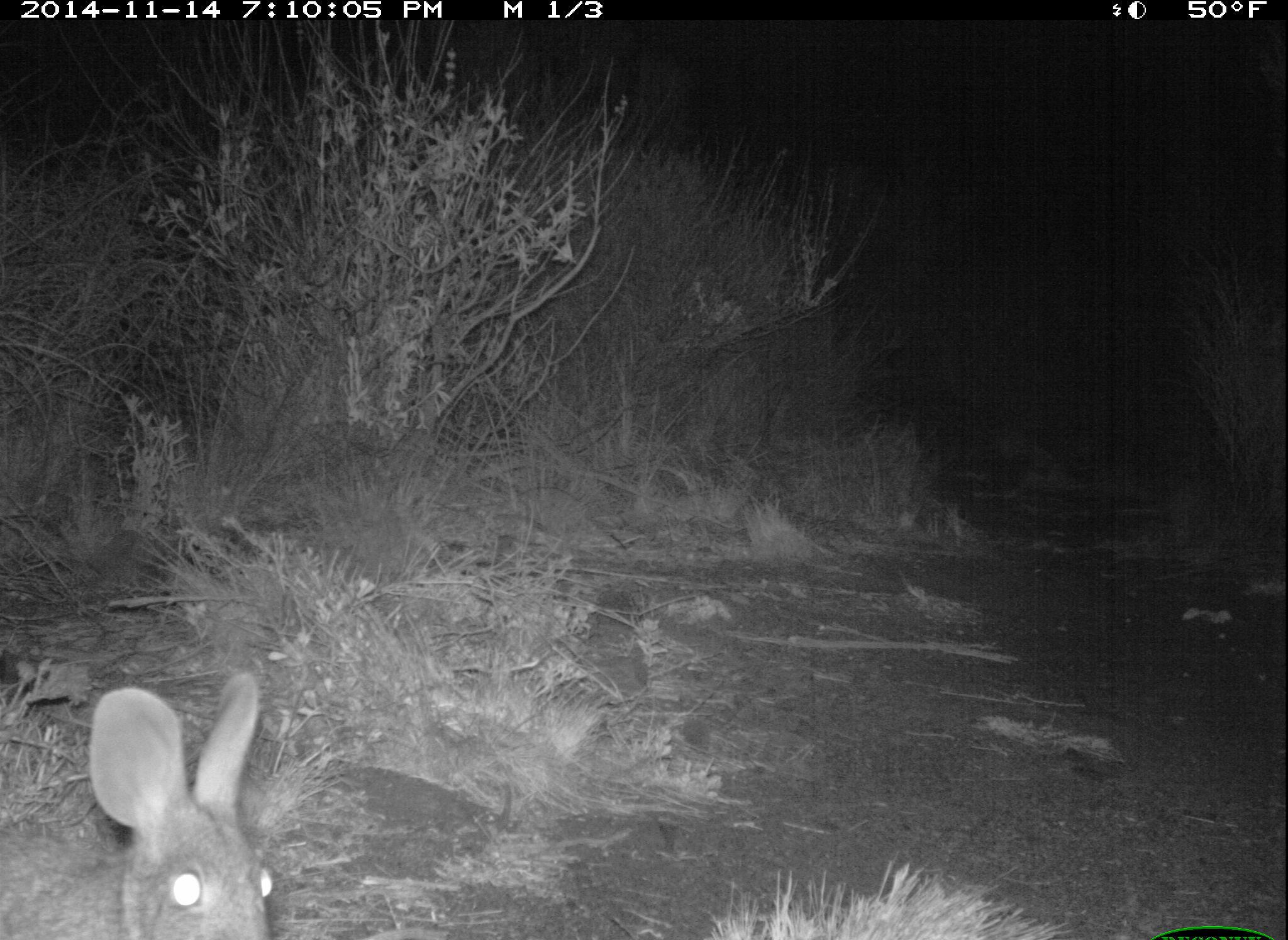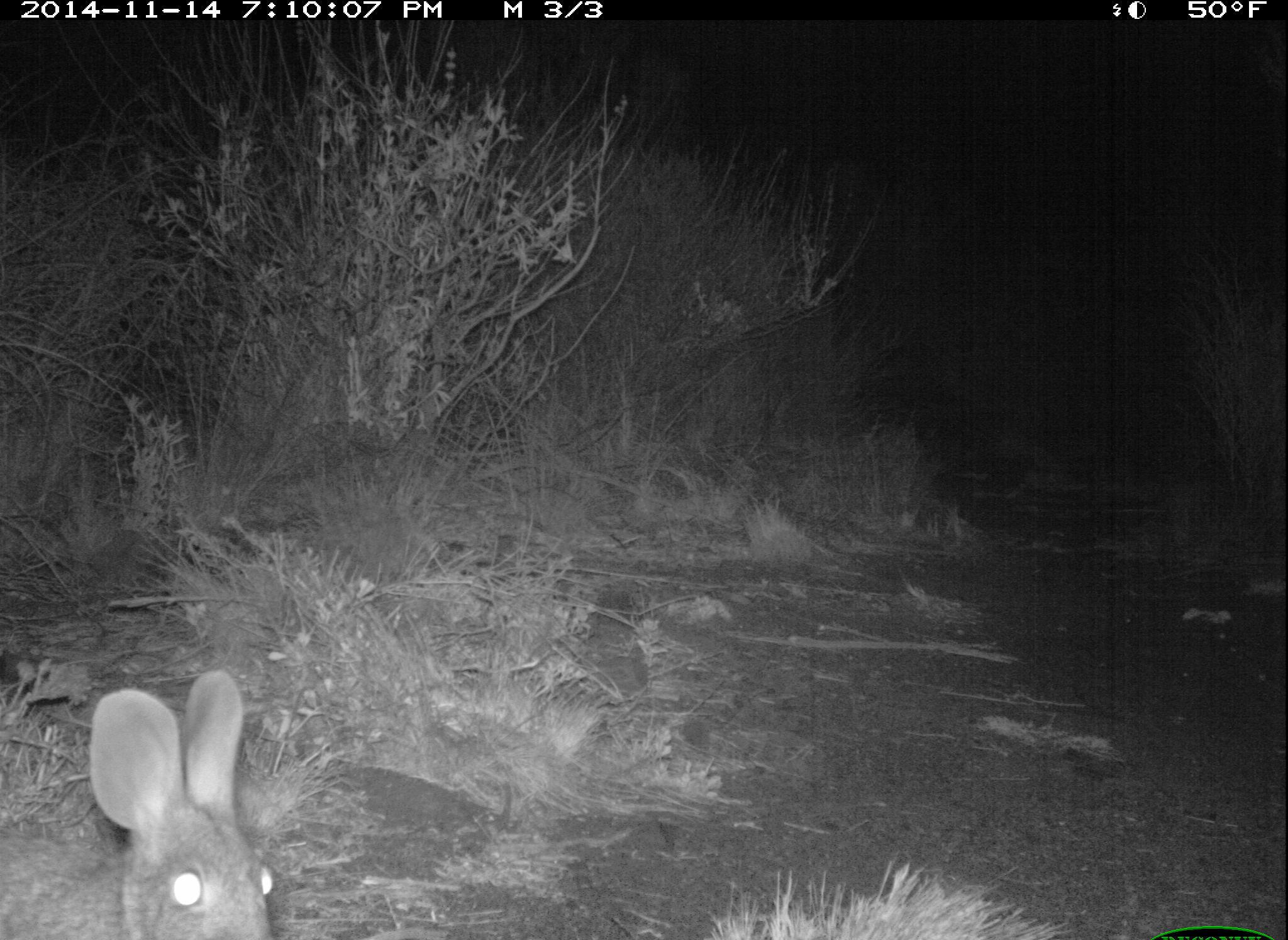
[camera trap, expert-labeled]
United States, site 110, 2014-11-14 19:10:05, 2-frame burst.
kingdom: Animalia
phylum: Chordata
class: Mammalia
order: Lagomorpha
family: Leporidae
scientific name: Leporidae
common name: rabbits and hares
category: rabbit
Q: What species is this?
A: Rabbit (rabbits and hares) (Leporidae).